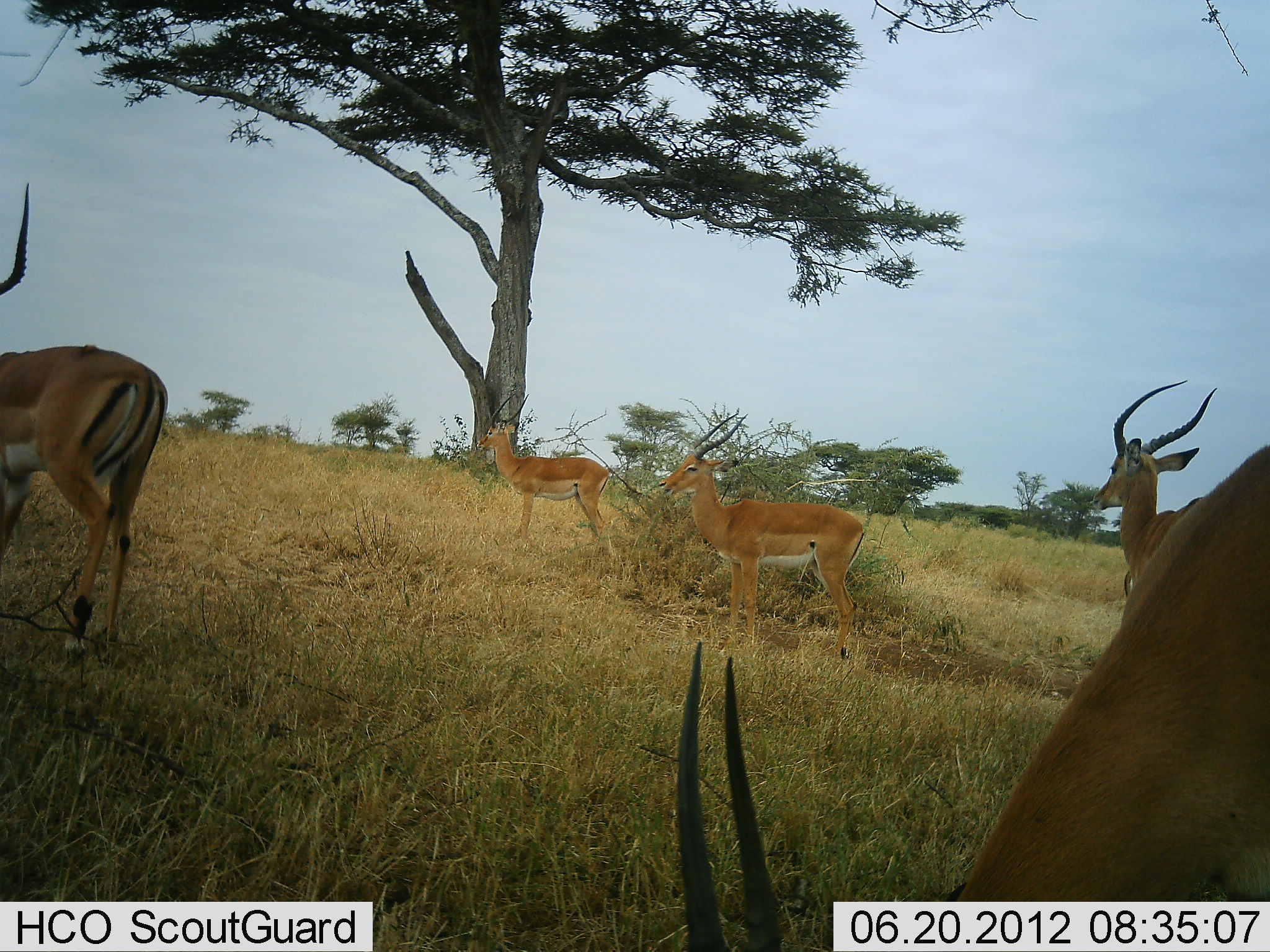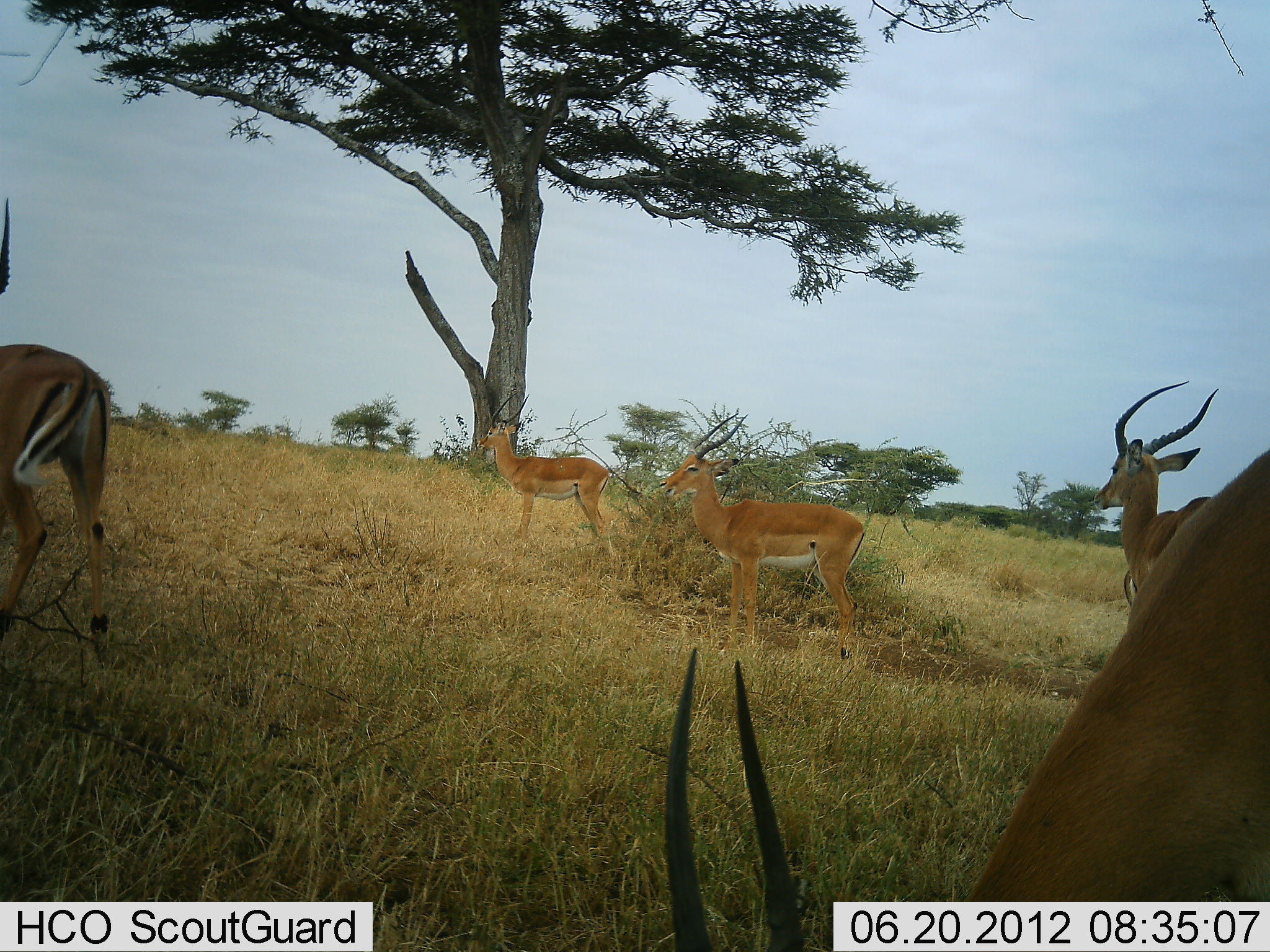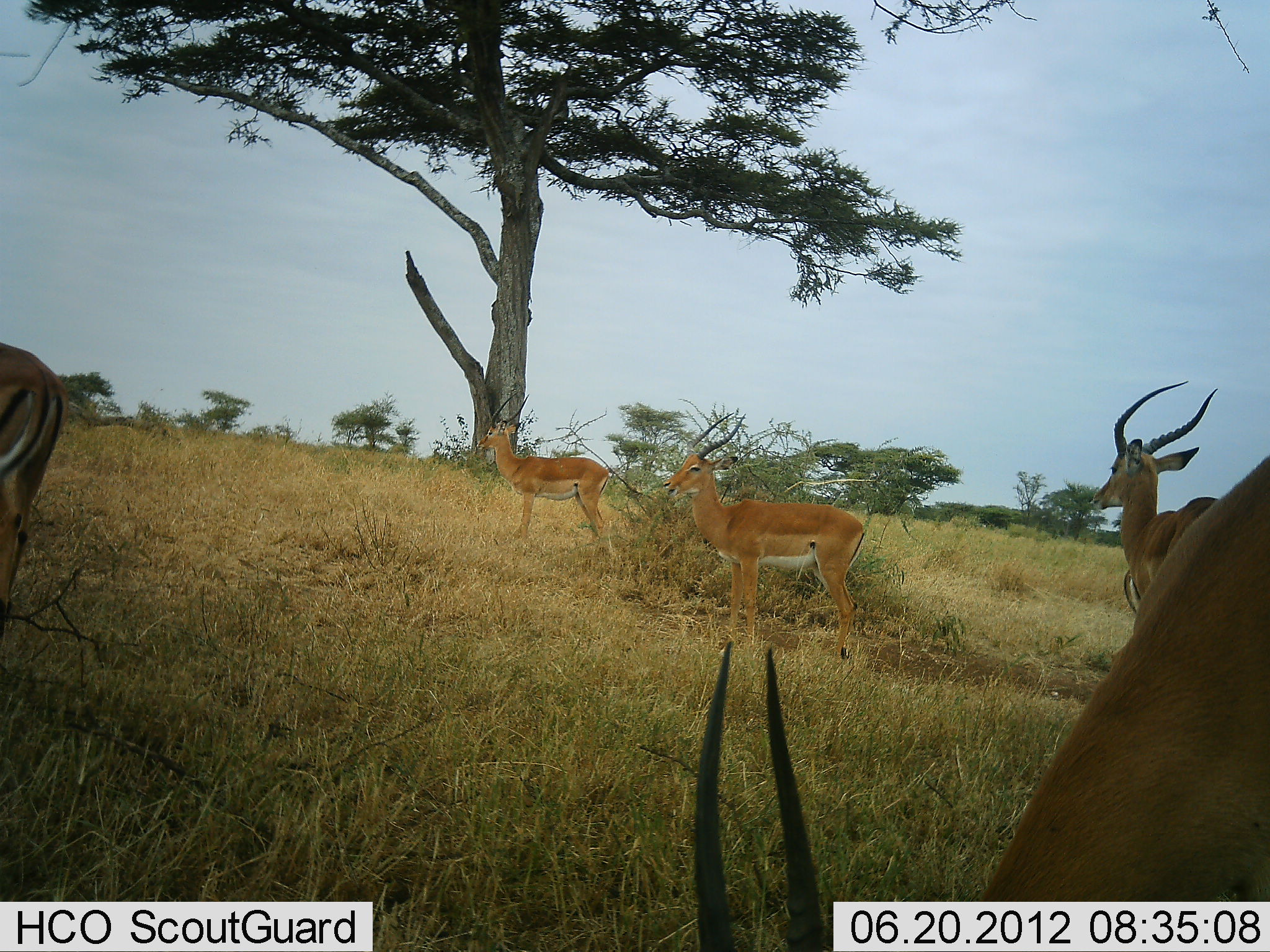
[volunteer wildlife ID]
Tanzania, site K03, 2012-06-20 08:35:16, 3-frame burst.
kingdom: Animalia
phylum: Chordata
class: Mammalia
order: Artiodactyla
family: Bovidae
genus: Aepyceros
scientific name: Aepyceros melampus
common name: impala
Impala (Aepyceros melampus), count 5. Behavior (volunteer vote fractions): standing 90%, resting 0%, moving 20%, interacting 10%. Young present (vote fraction): 0%. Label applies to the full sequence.